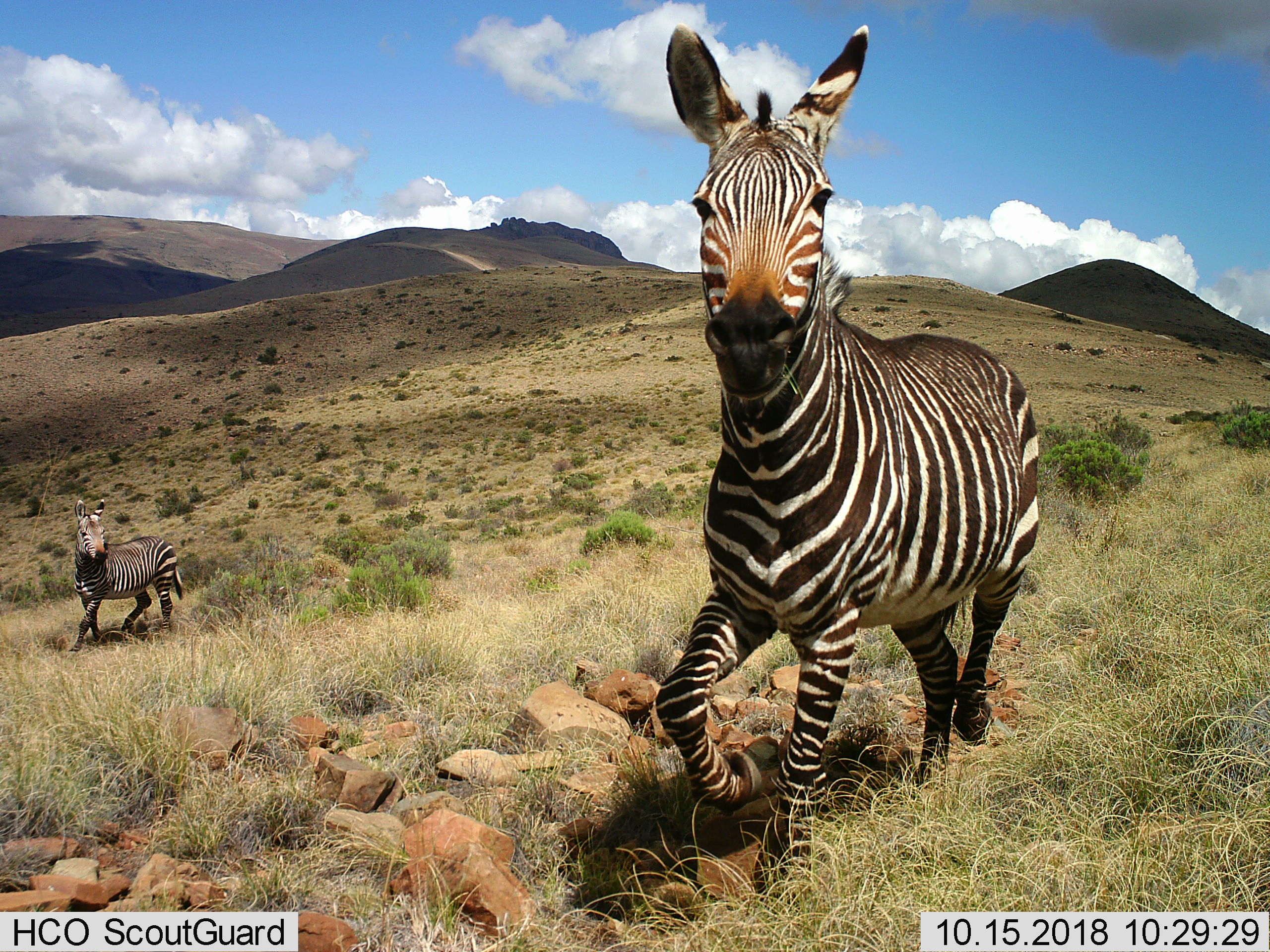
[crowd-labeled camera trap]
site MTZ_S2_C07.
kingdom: Animalia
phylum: Chordata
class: Mammalia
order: Perissodactyla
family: Equidae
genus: Equus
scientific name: Equus zebra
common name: mountain zebra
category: zebramountain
Zebramountain (mountain zebra) (Equus zebra), count 2. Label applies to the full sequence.